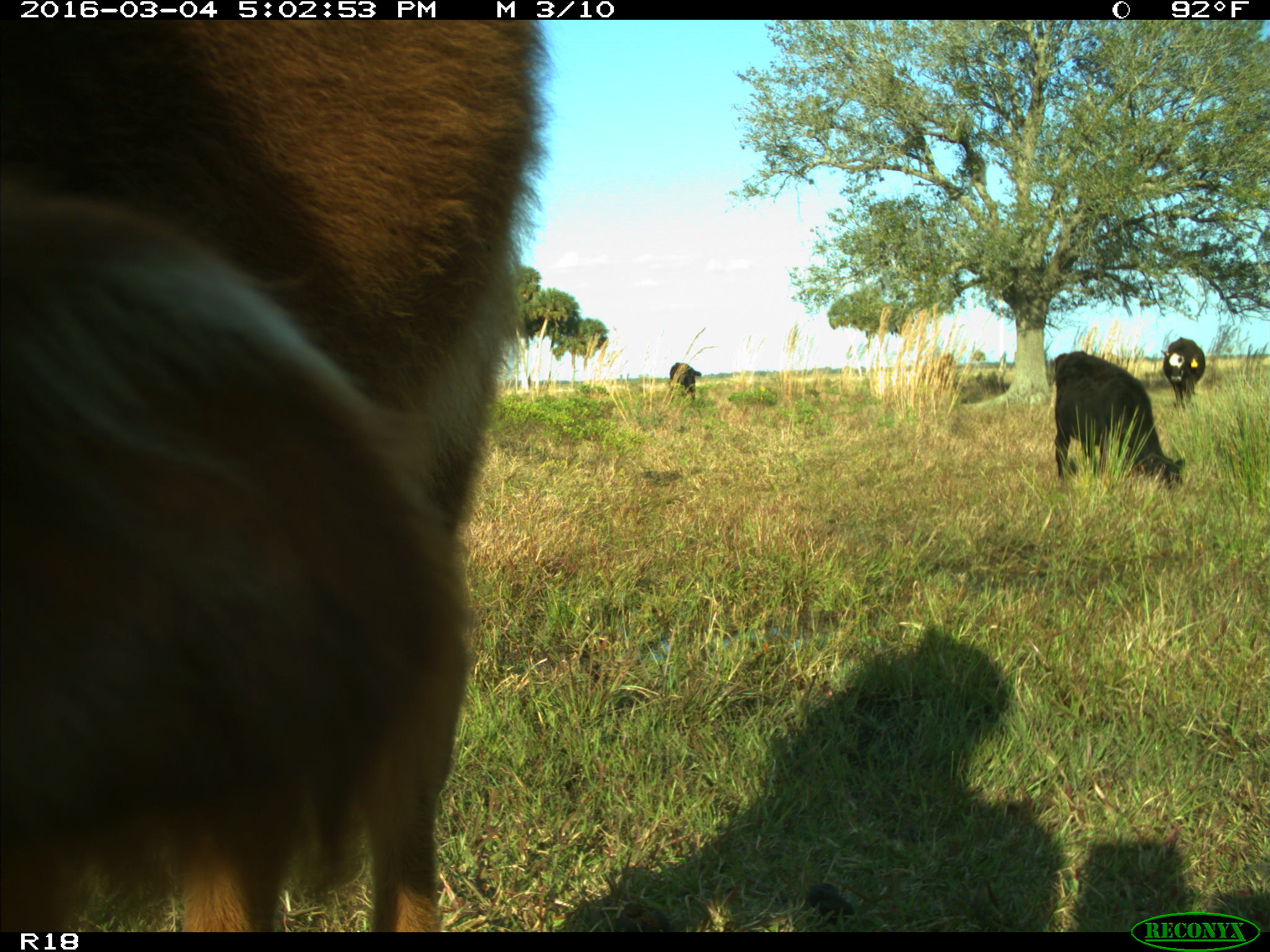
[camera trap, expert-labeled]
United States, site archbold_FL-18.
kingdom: Animalia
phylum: Chordata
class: Mammalia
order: Artiodactyla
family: Bovidae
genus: Bos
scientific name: Bos taurus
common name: domestic cow